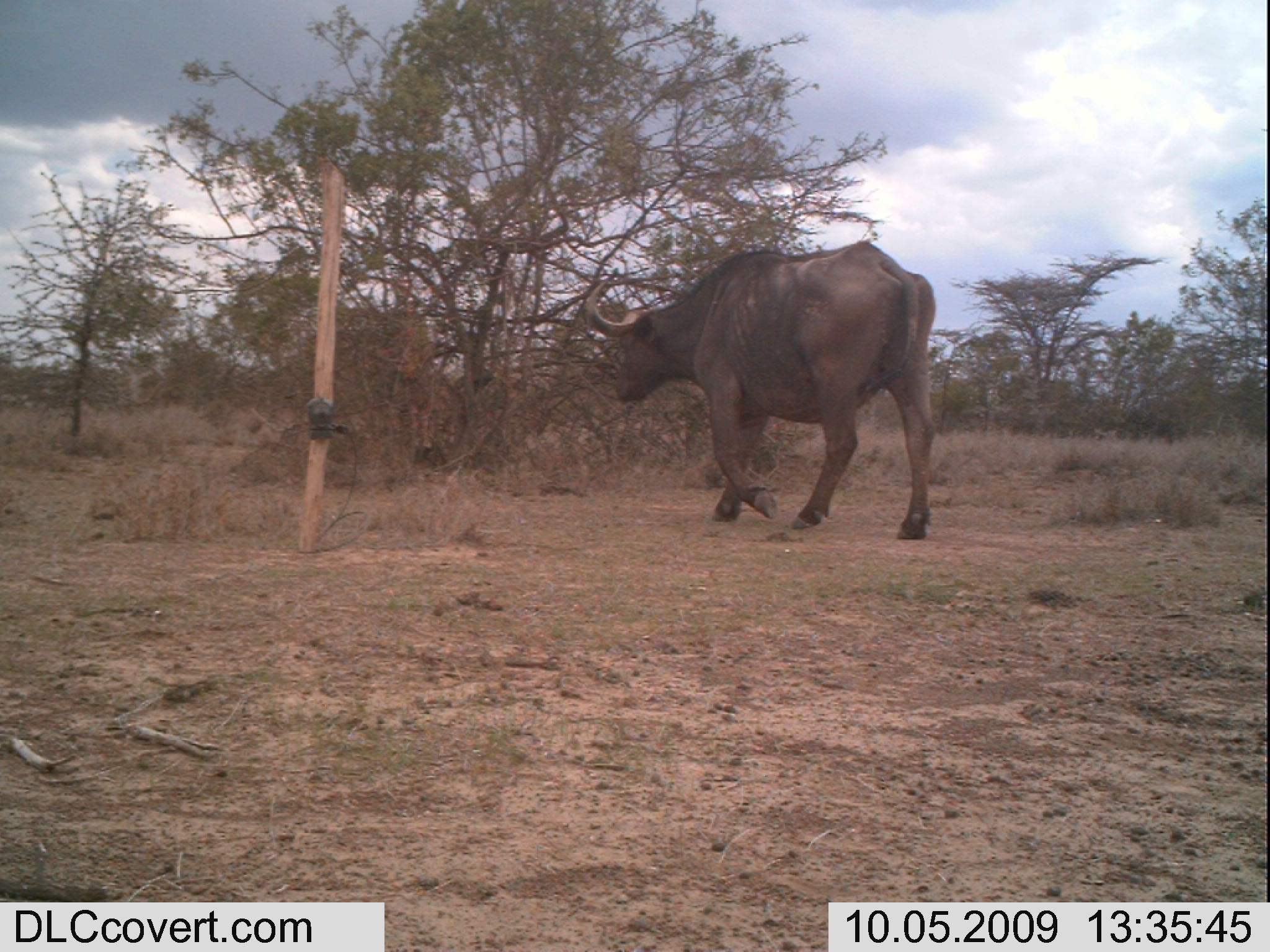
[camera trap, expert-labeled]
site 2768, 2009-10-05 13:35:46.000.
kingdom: Animalia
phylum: Chordata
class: Mammalia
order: Artiodactyla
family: Bovidae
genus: Syncerus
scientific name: Syncerus caffer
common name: african buffalo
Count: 1.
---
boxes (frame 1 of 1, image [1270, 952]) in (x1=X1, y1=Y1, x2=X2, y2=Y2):
syncerus caffer: (x1=575, y1=239, x2=936, y2=538)